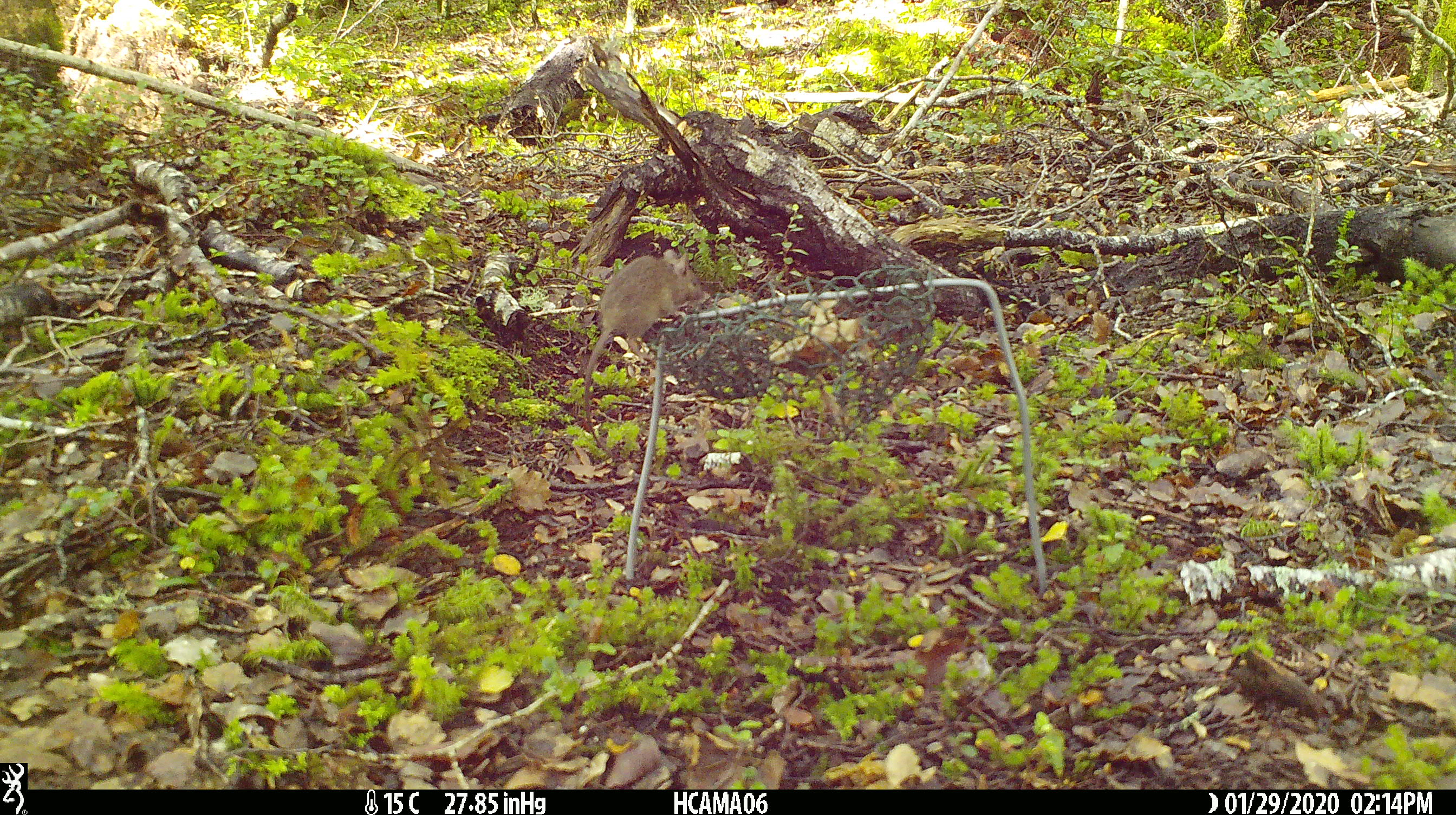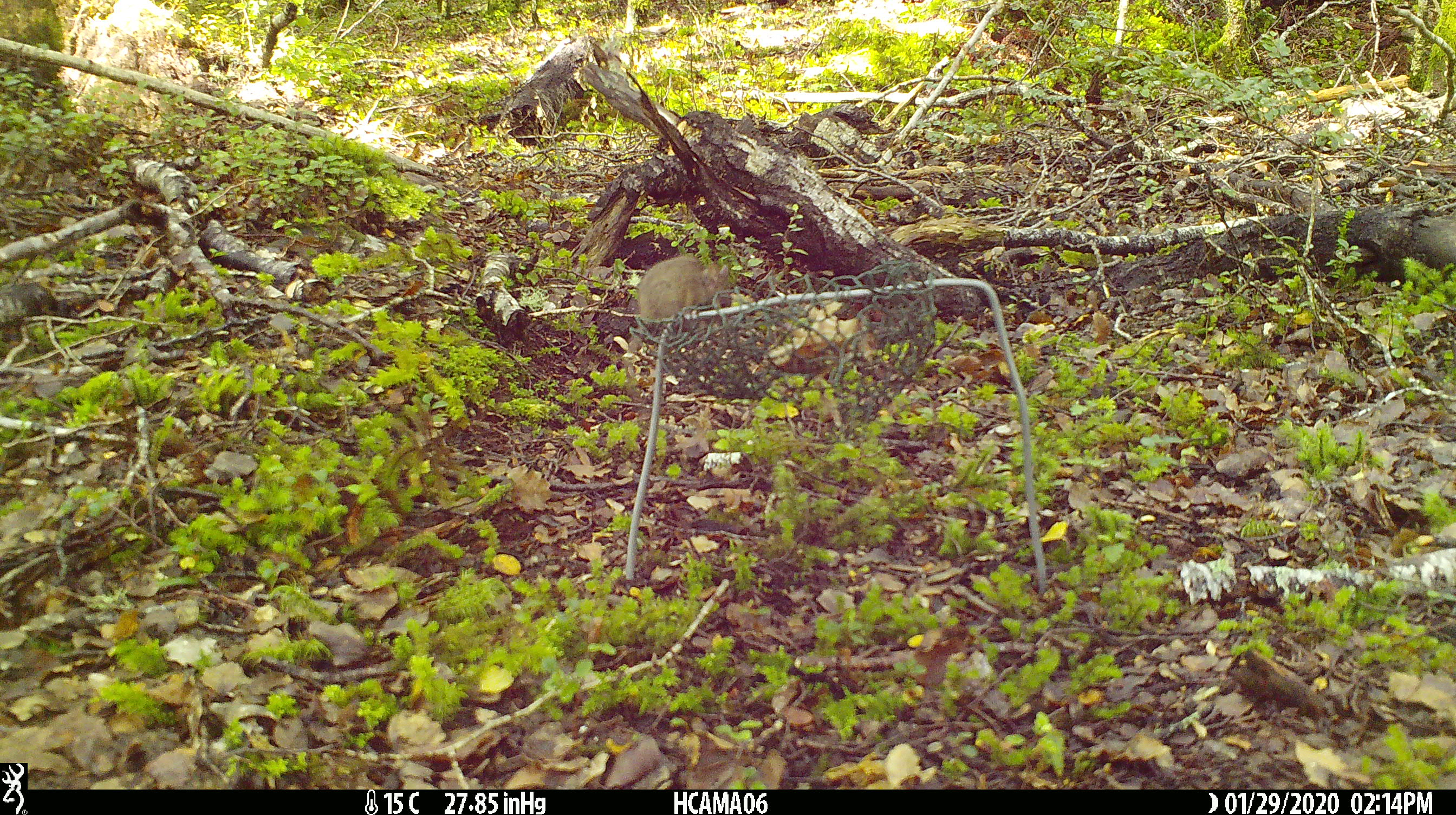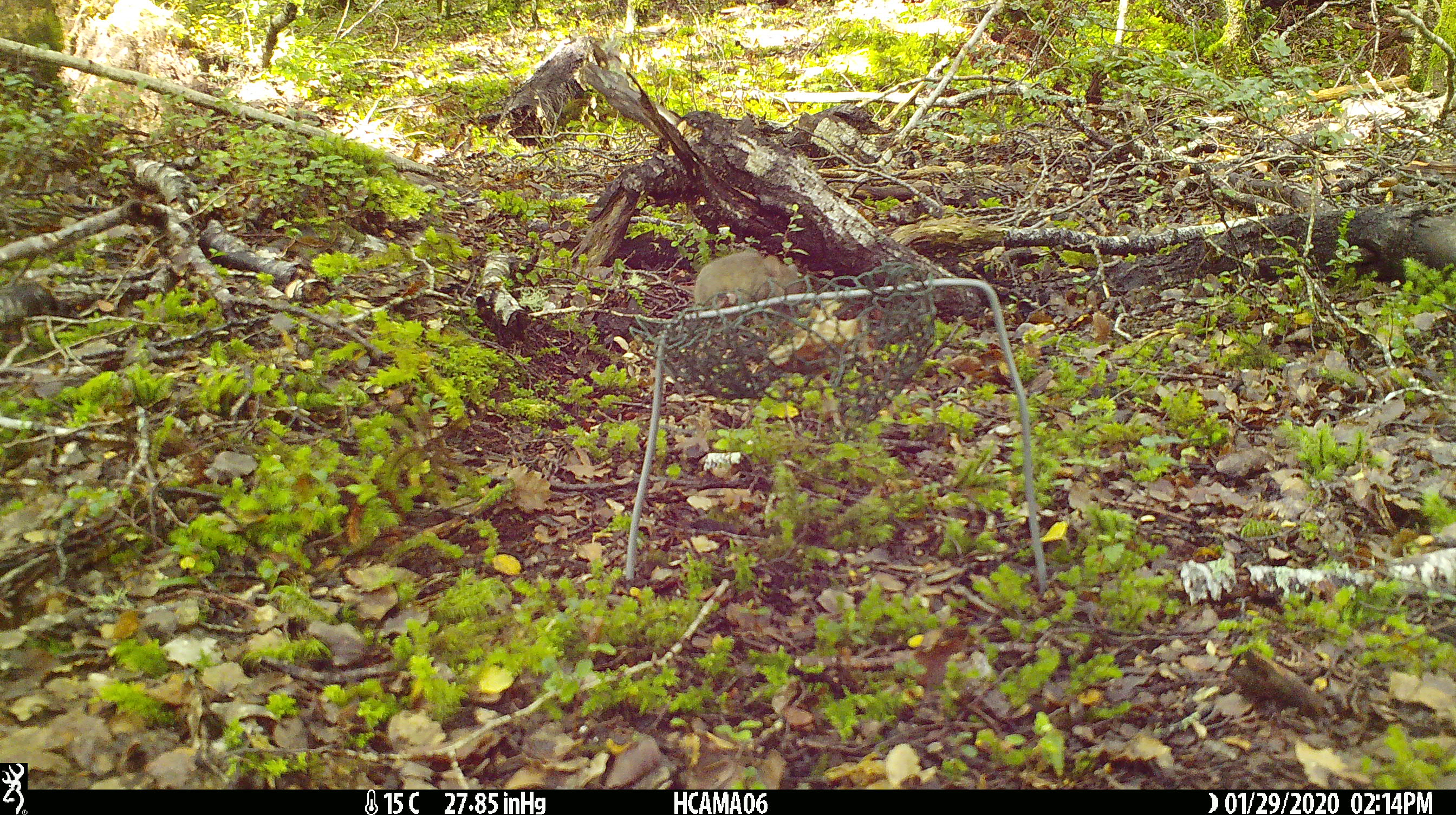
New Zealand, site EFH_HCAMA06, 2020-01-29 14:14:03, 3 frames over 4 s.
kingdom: Animalia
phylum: Chordata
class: Mammalia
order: Rodentia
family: Muridae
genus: Mus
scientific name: Mus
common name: mouse